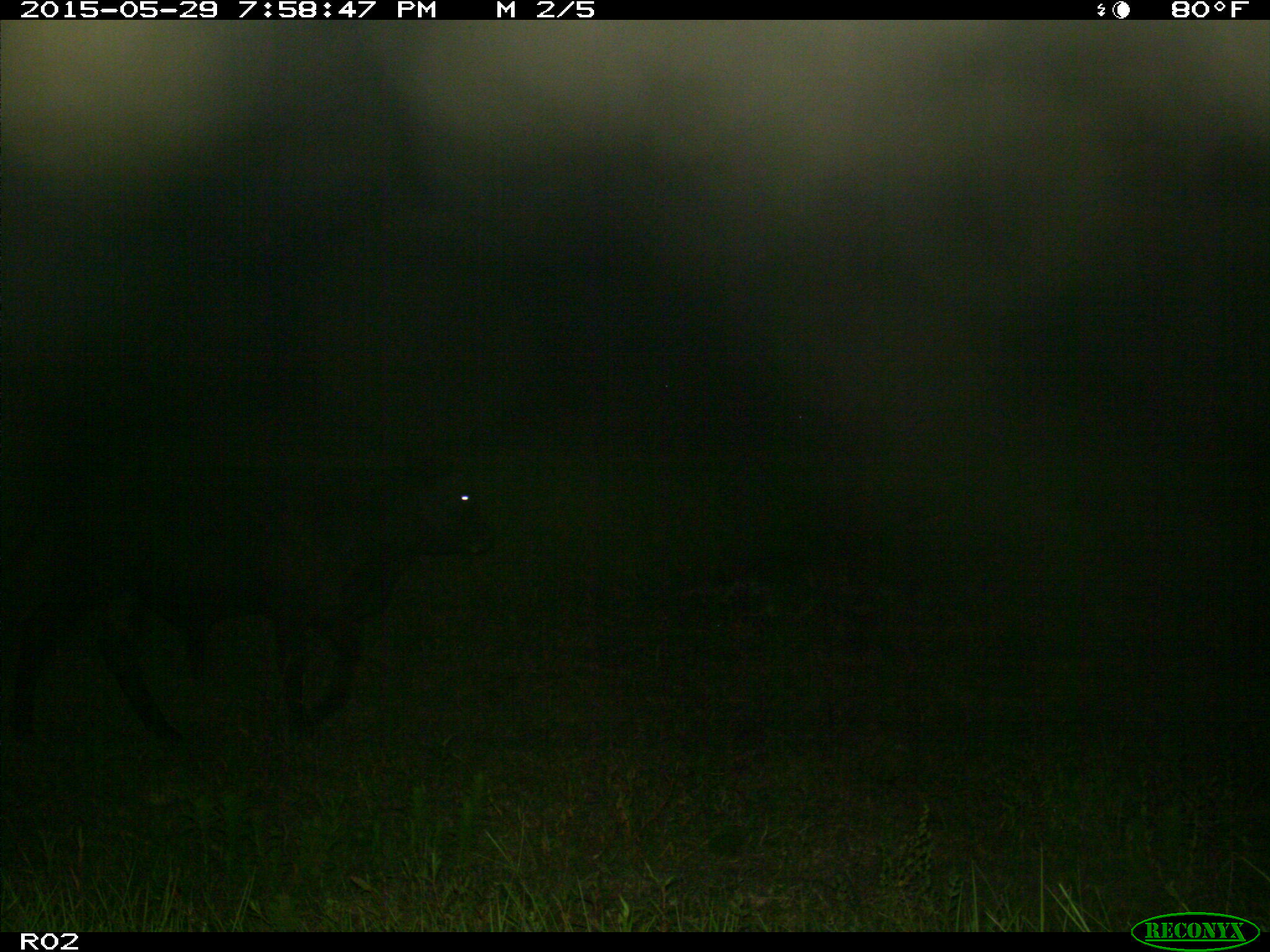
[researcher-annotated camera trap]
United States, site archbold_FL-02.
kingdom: Animalia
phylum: Chordata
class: Mammalia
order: Artiodactyla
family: Bovidae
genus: Bos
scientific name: Bos taurus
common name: domestic cow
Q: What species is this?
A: Bos taurus (domestic cow).